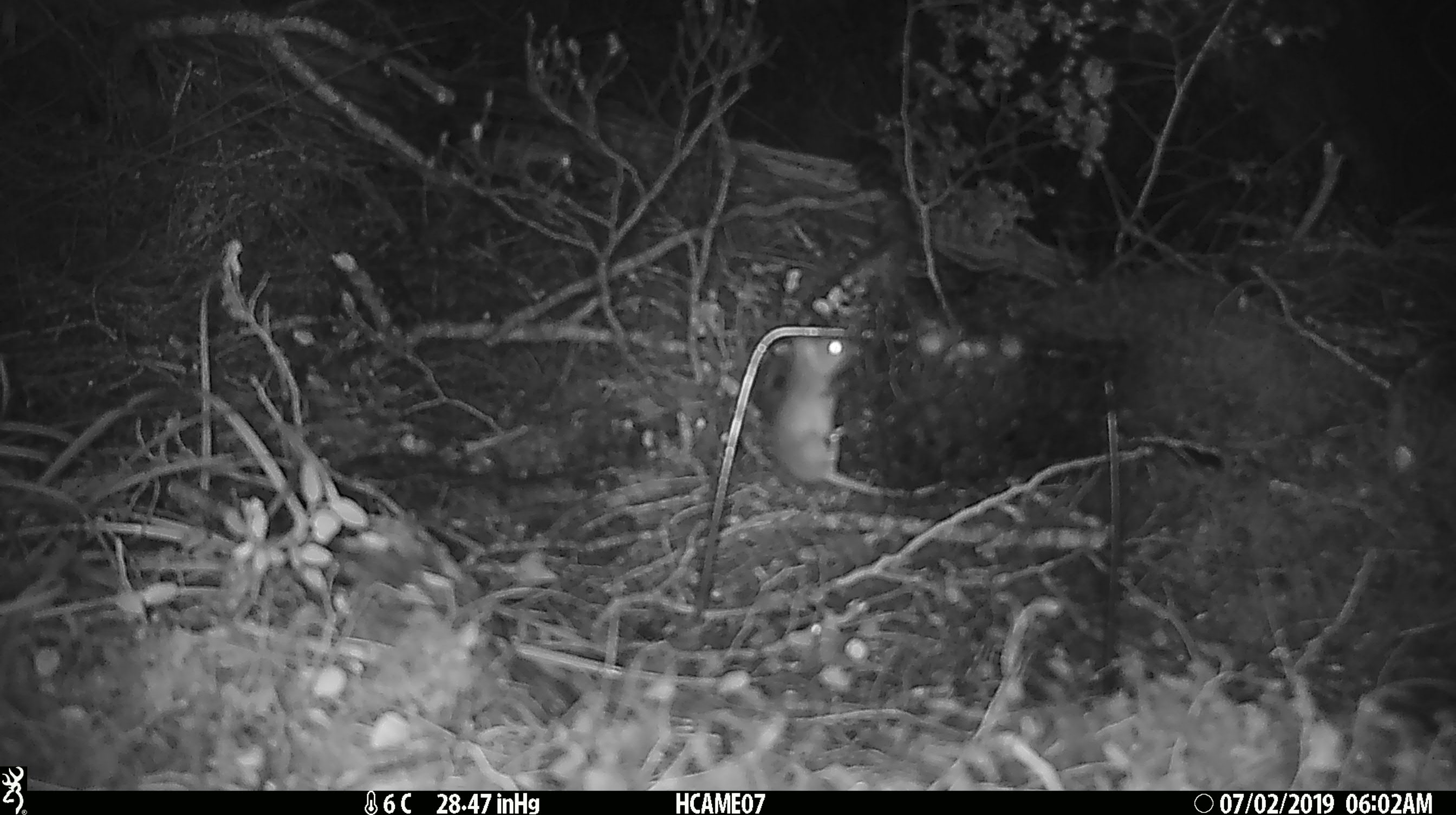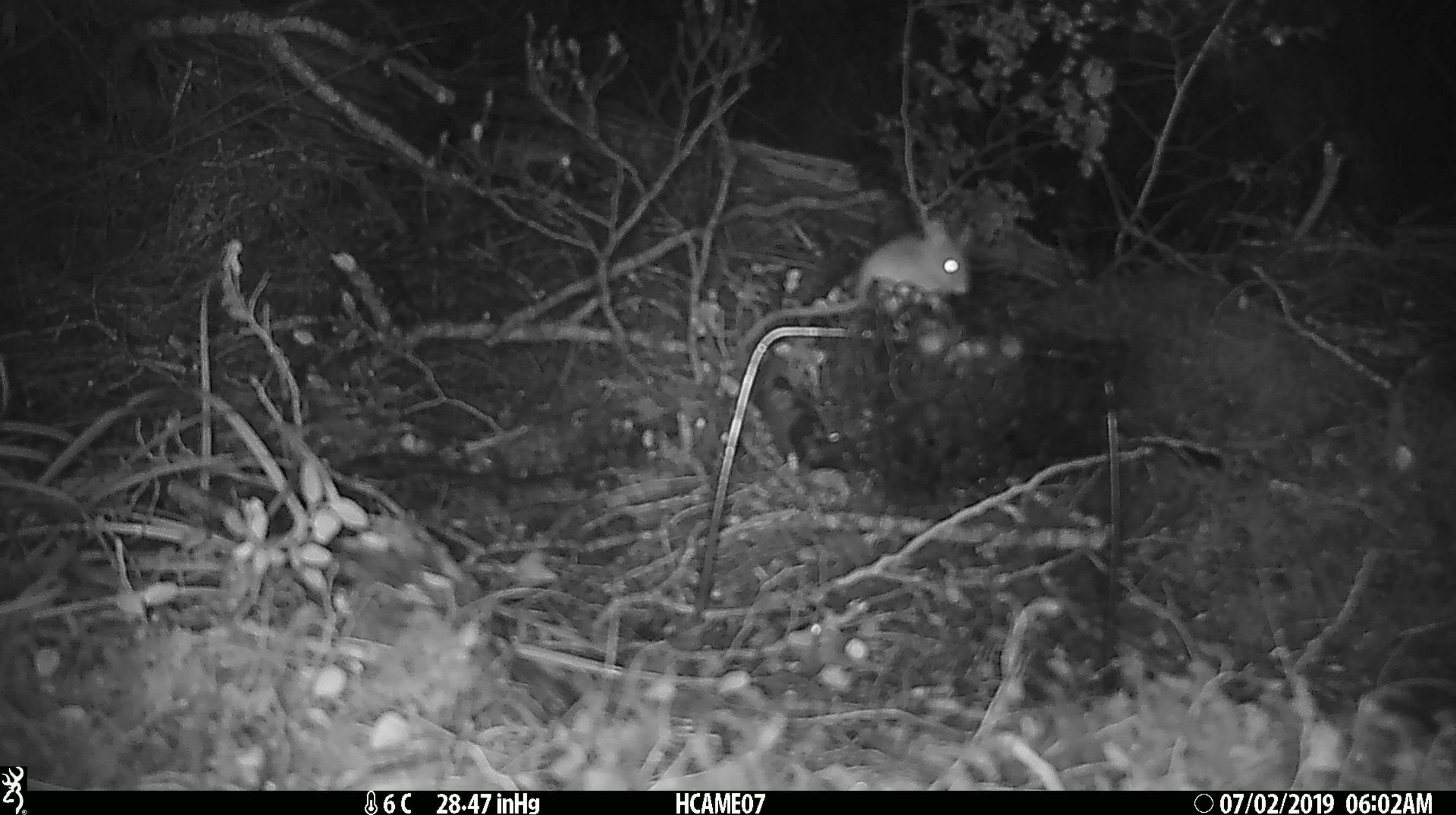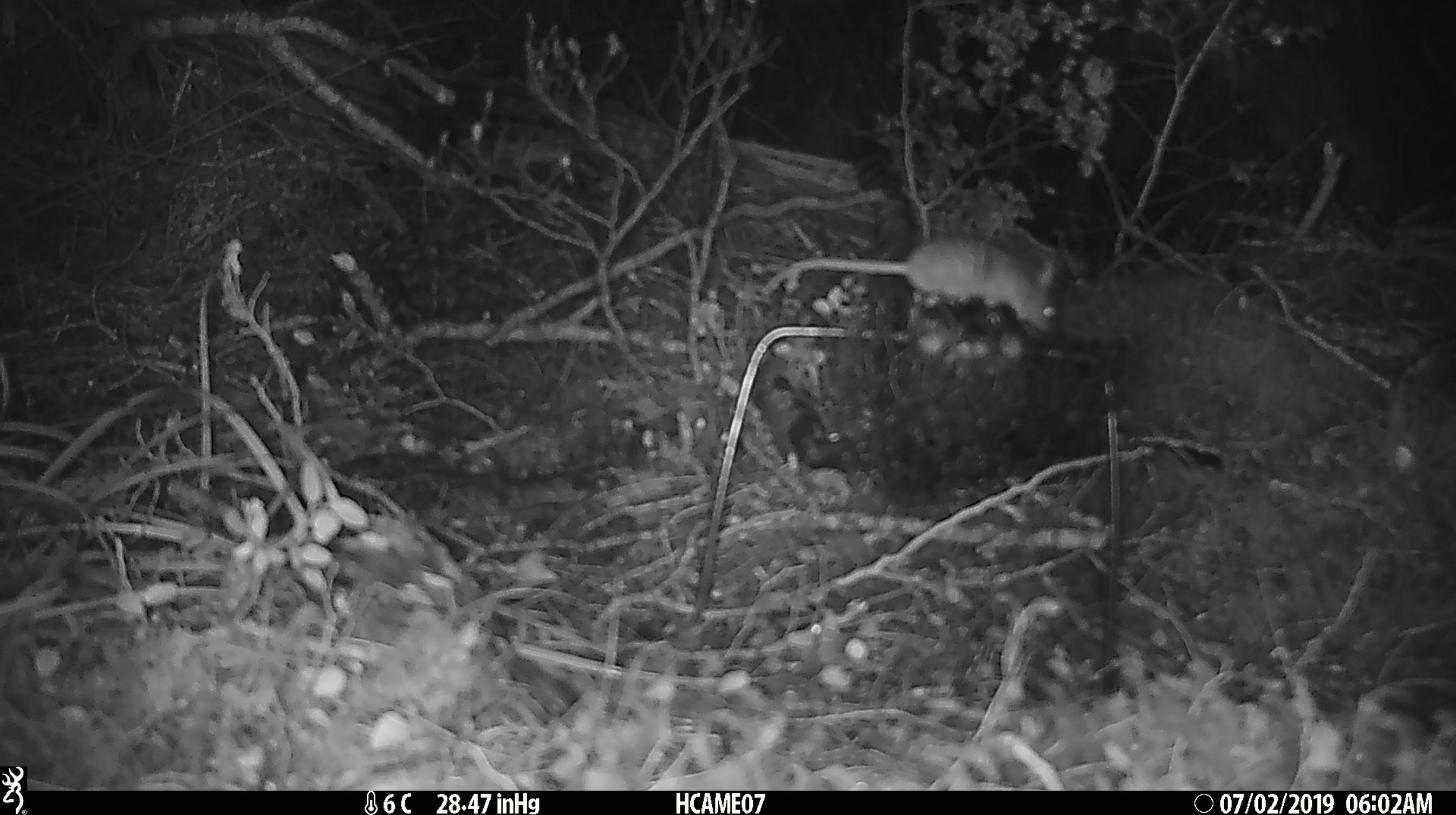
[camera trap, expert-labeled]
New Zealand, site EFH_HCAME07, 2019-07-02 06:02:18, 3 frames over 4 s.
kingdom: Animalia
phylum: Chordata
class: Mammalia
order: Rodentia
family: Muridae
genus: Mus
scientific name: Mus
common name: mouse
Mouse (Mus).